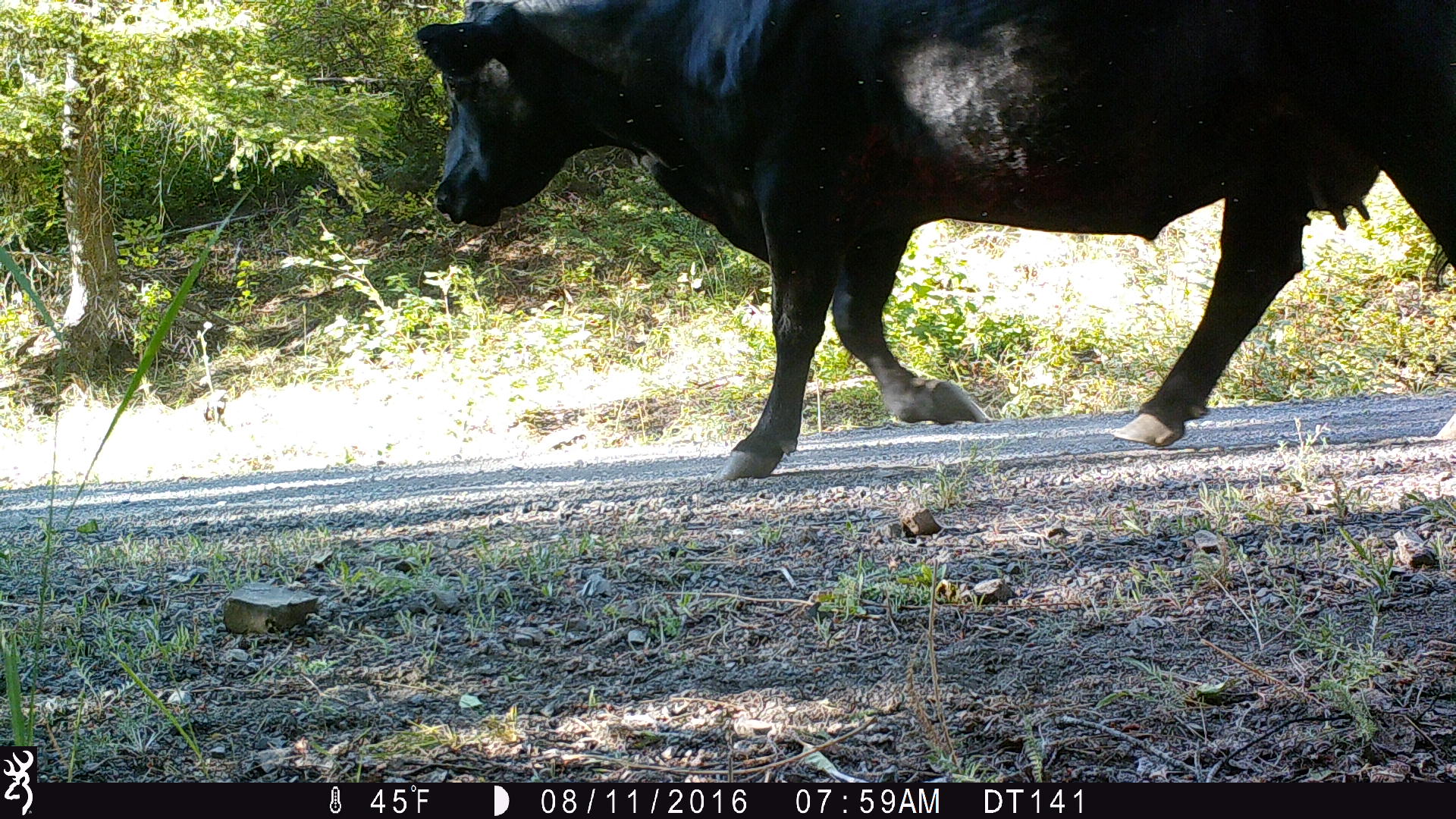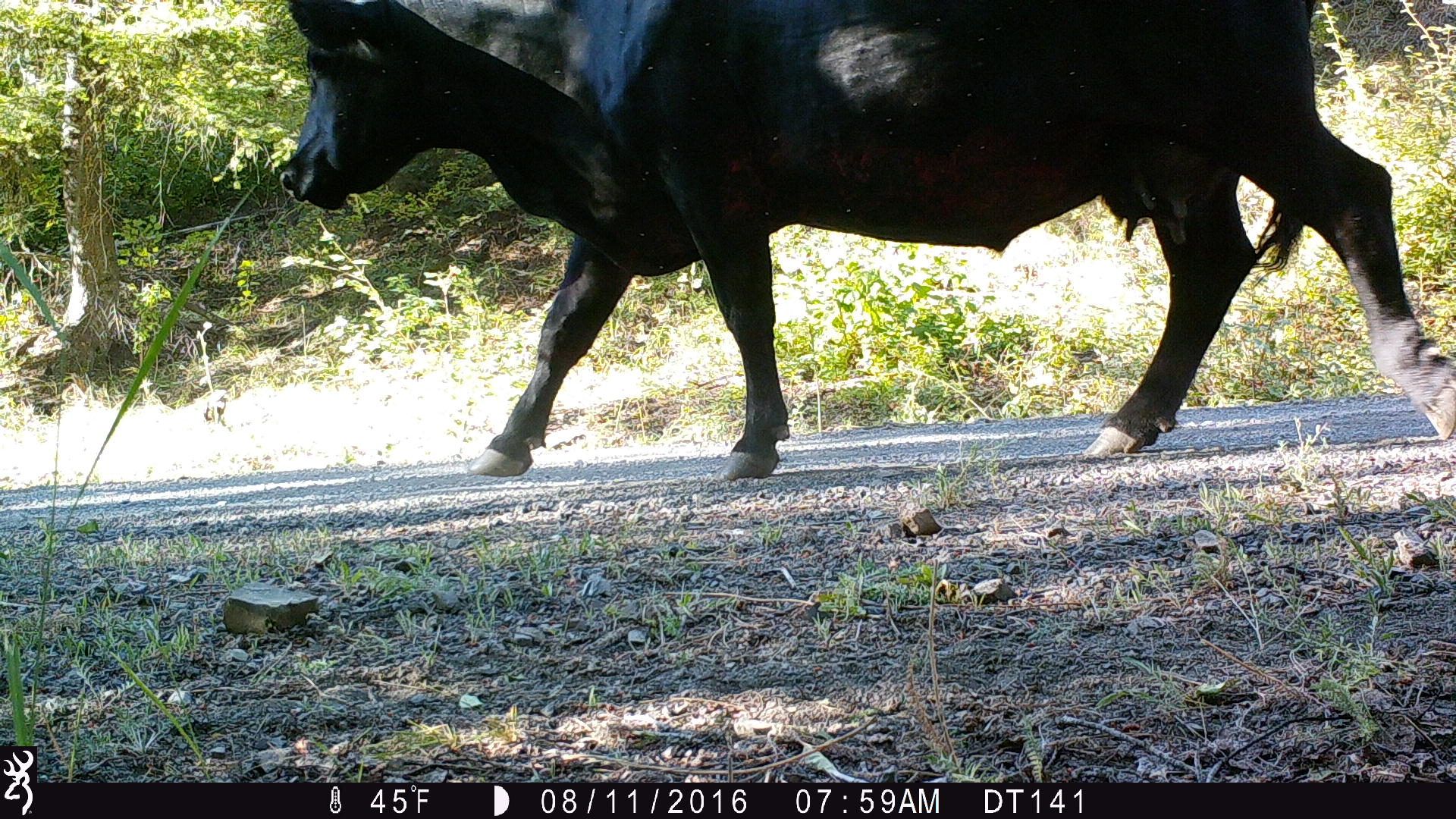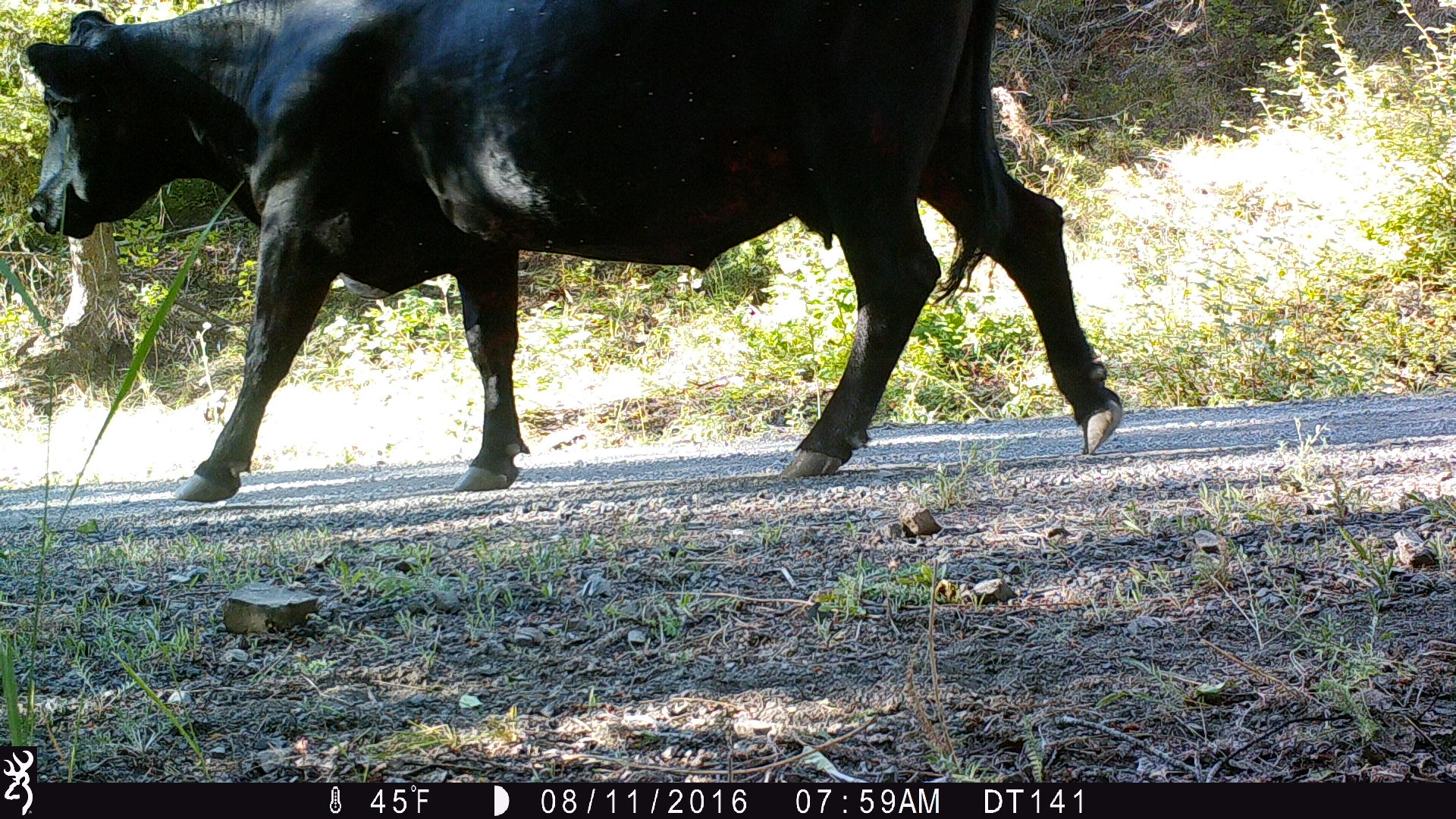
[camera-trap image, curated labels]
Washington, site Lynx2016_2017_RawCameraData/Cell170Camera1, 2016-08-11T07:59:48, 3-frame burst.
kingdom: Animalia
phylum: Chordata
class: Mammalia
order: Artiodactyla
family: Bovidae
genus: Bos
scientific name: Bos taurus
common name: domestic cattle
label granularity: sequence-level